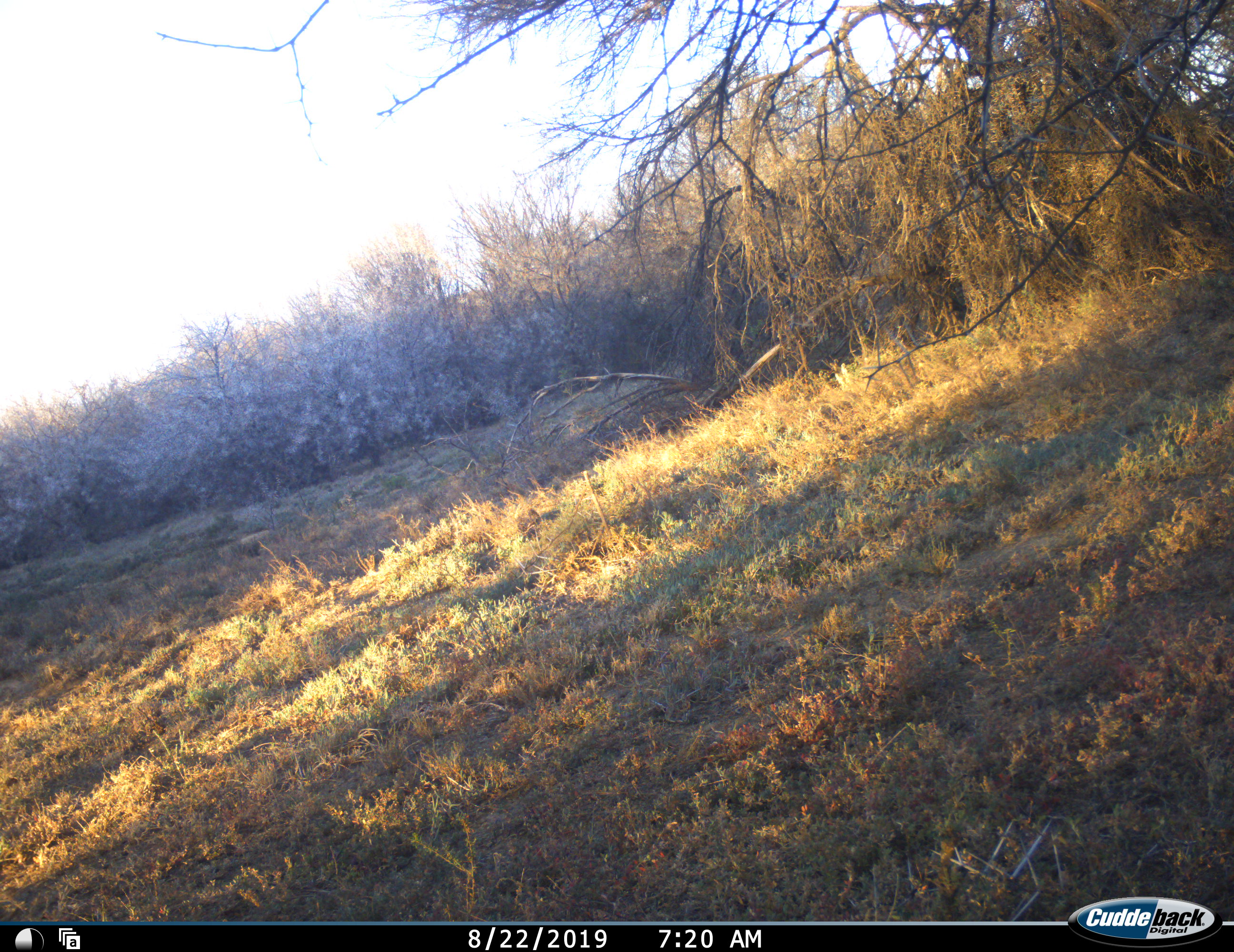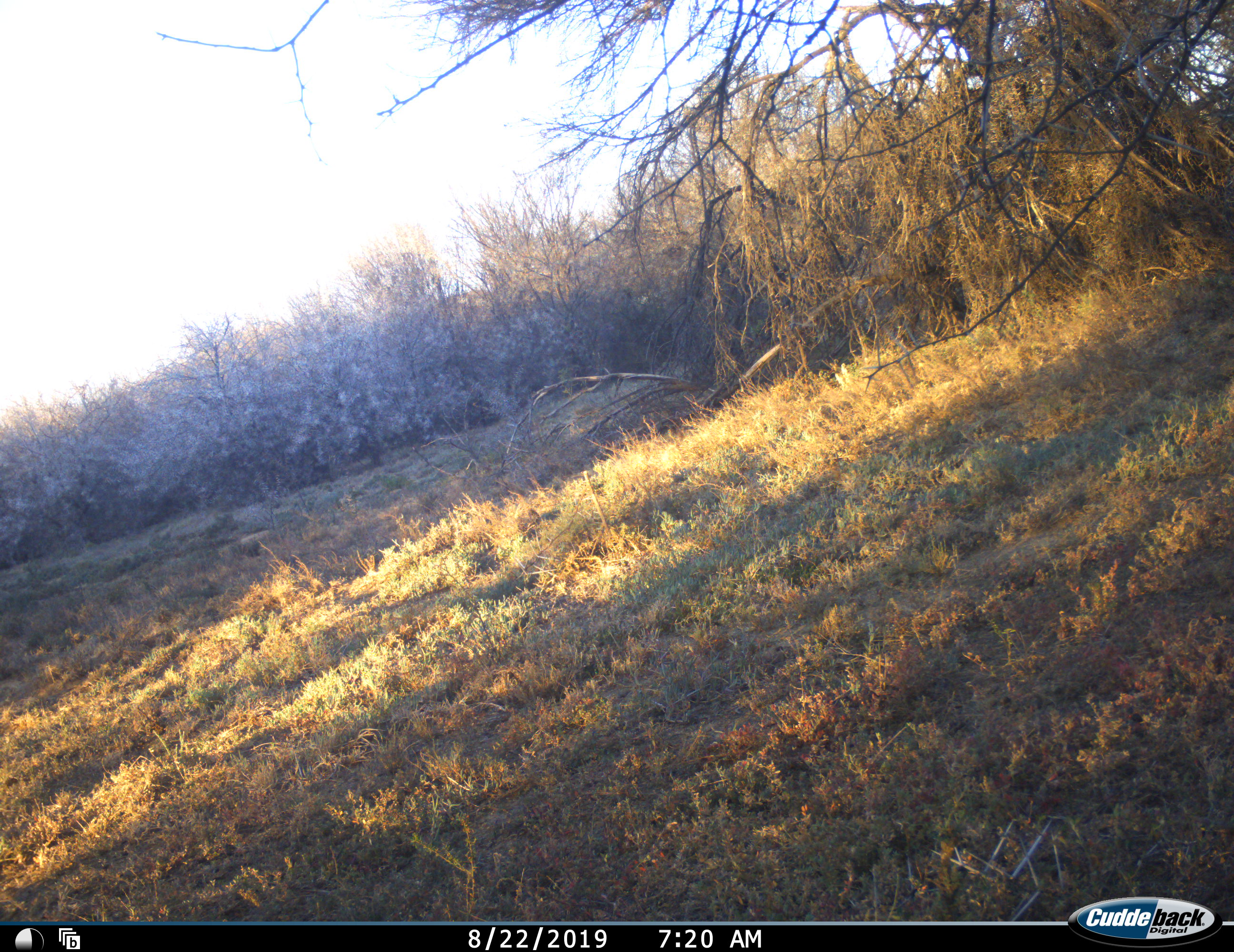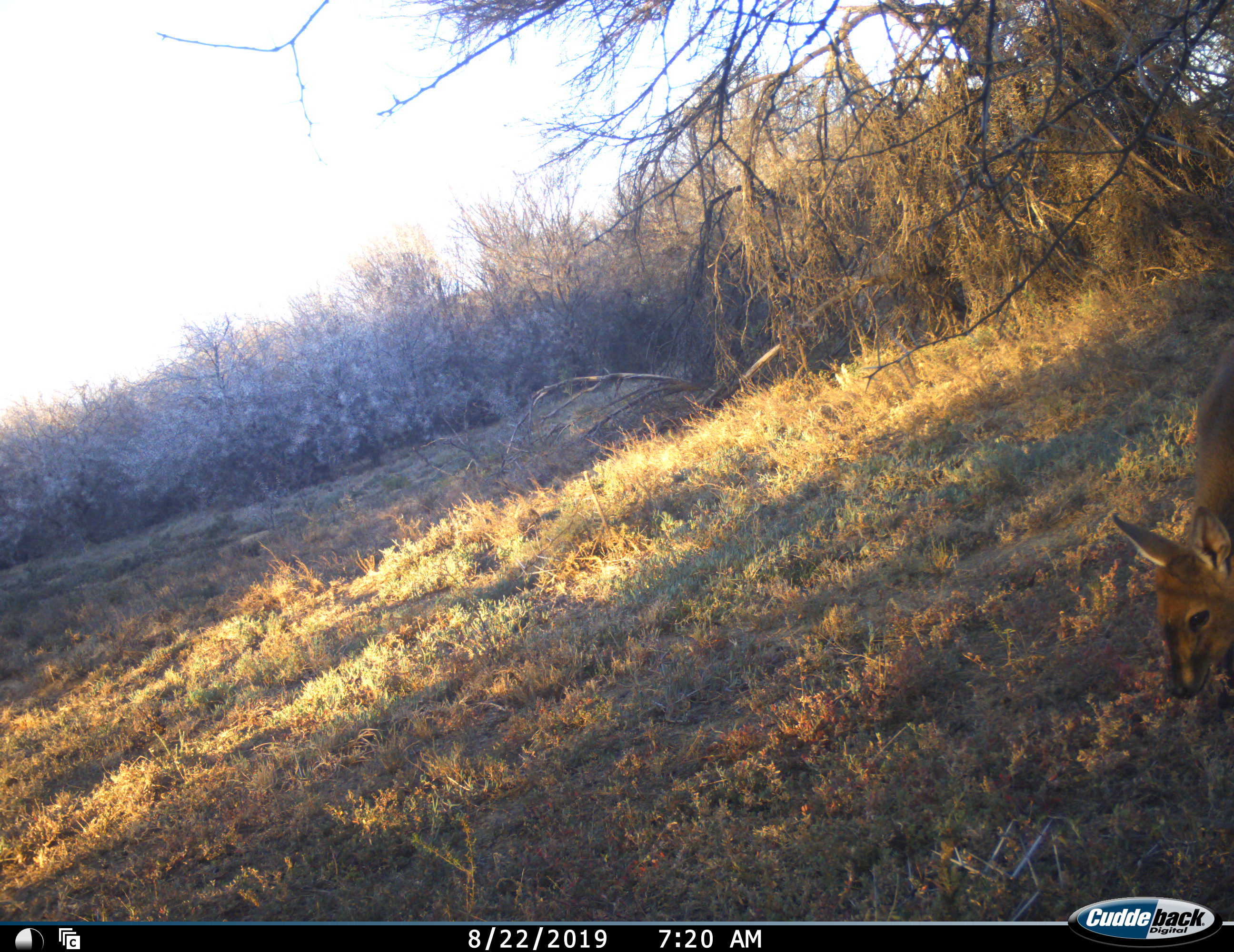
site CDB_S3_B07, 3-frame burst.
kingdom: Animalia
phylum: Chordata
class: Mammalia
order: Artiodactyla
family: Bovidae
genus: Sylvicapra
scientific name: Sylvicapra grimmia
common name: common duiker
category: duikercommongrey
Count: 1.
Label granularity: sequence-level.